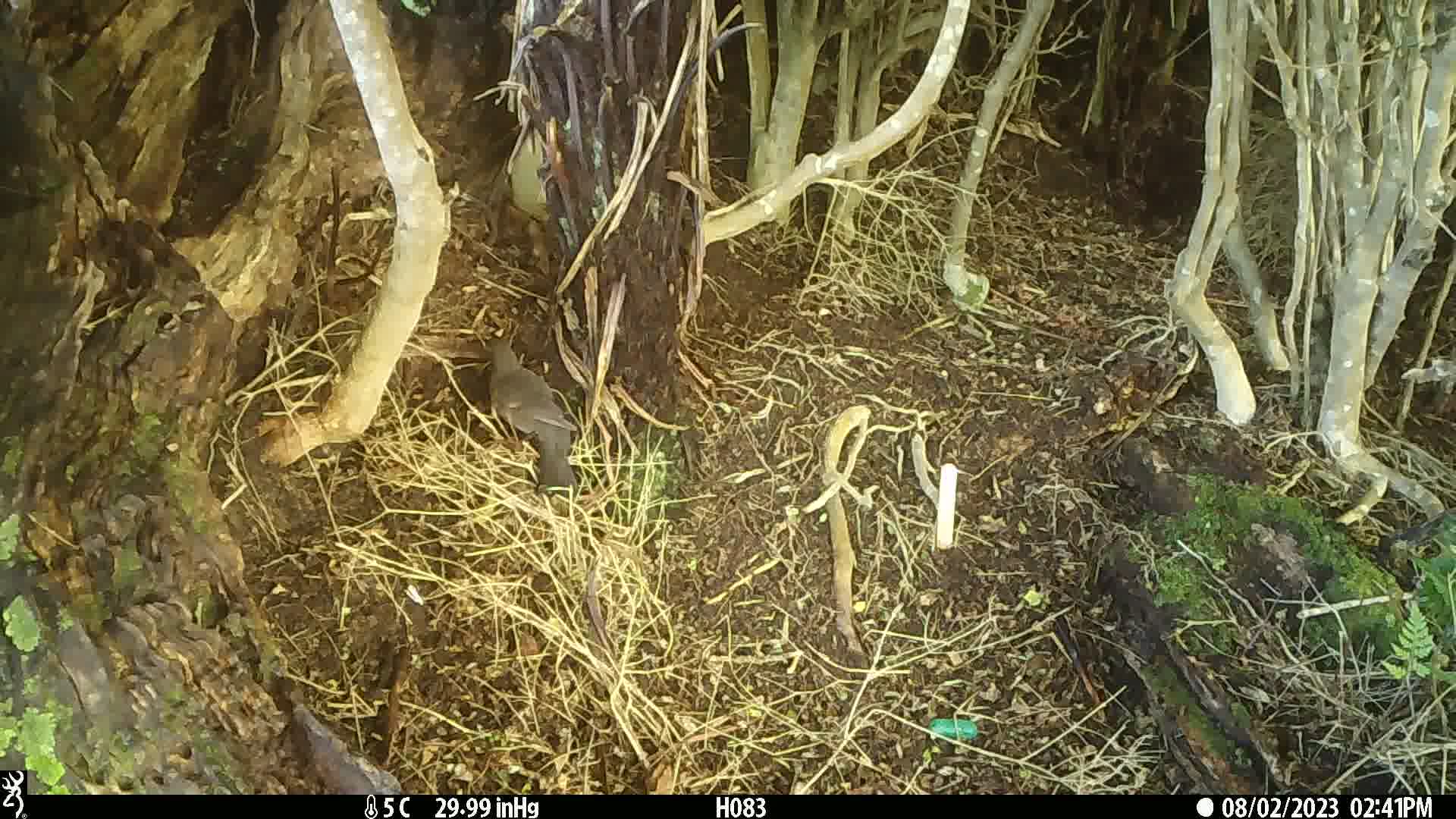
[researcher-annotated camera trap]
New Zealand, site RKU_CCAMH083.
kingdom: Animalia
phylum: Chordata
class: Aves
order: Passeriformes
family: Turdidae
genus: Turdus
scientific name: Turdus philomelos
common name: song thrush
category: thrush